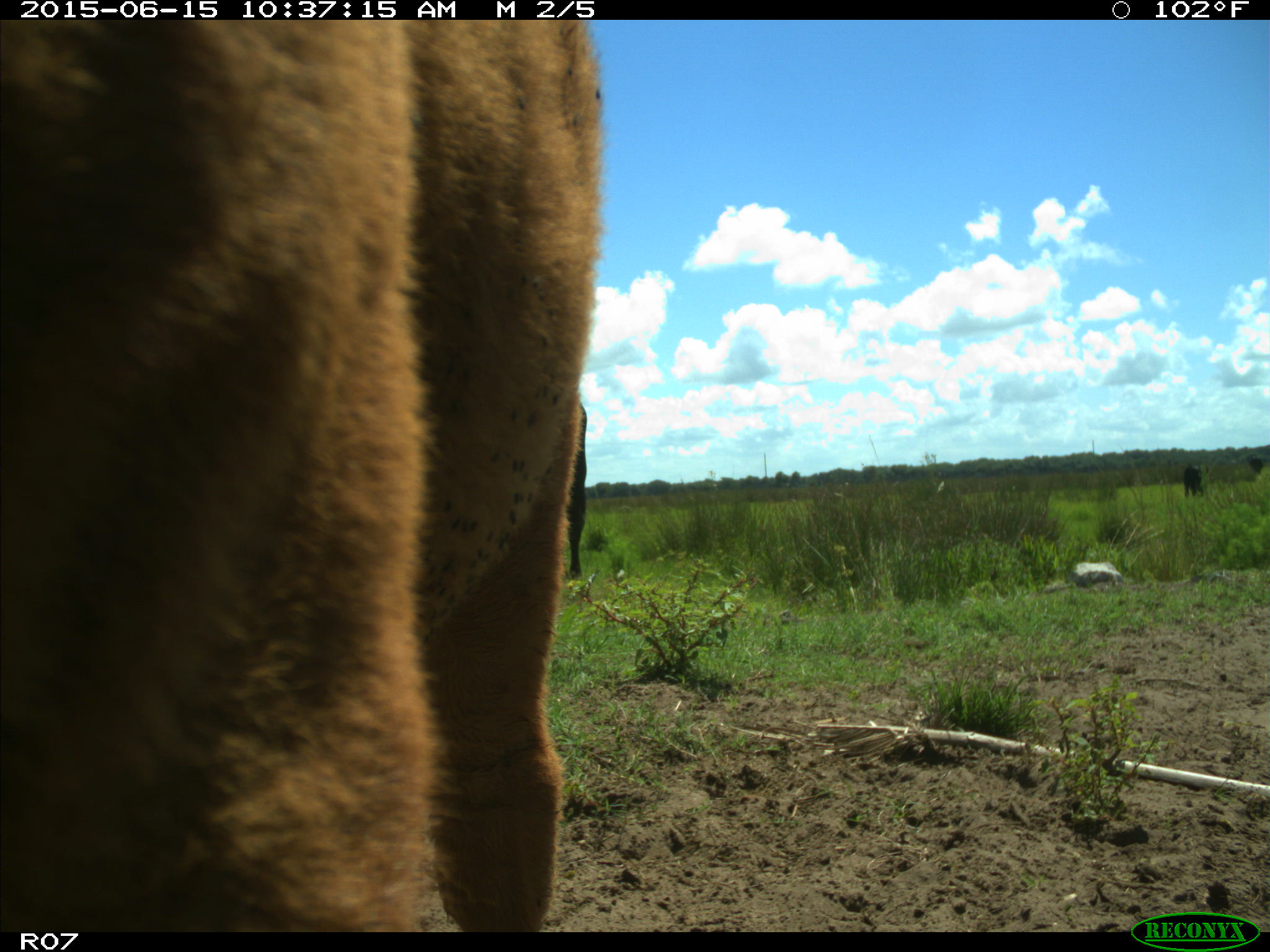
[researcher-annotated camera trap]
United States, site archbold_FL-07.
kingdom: Animalia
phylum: Chordata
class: Mammalia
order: Artiodactyla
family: Bovidae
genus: Bos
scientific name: Bos taurus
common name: domestic cow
Bos taurus (domestic cow).